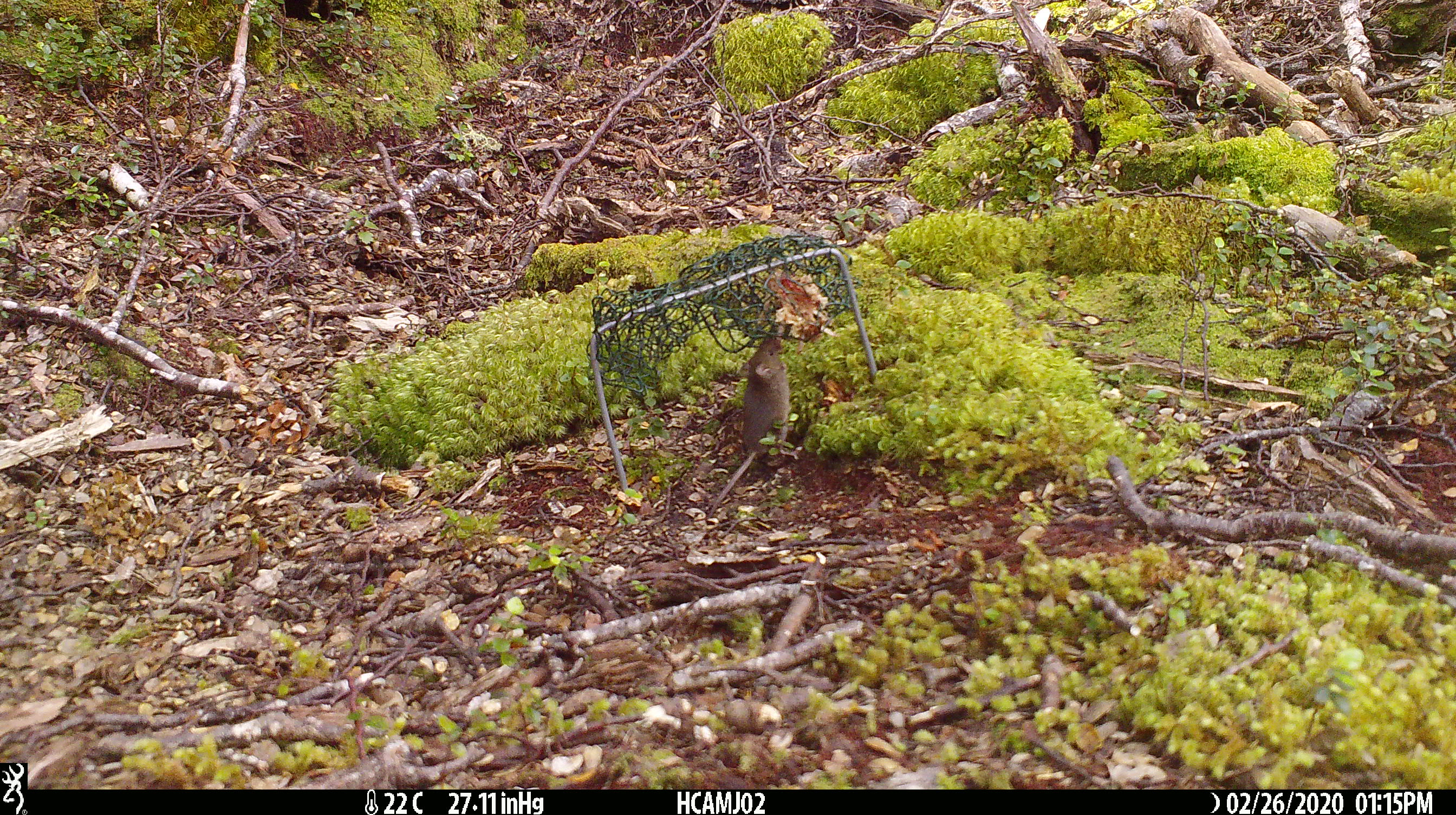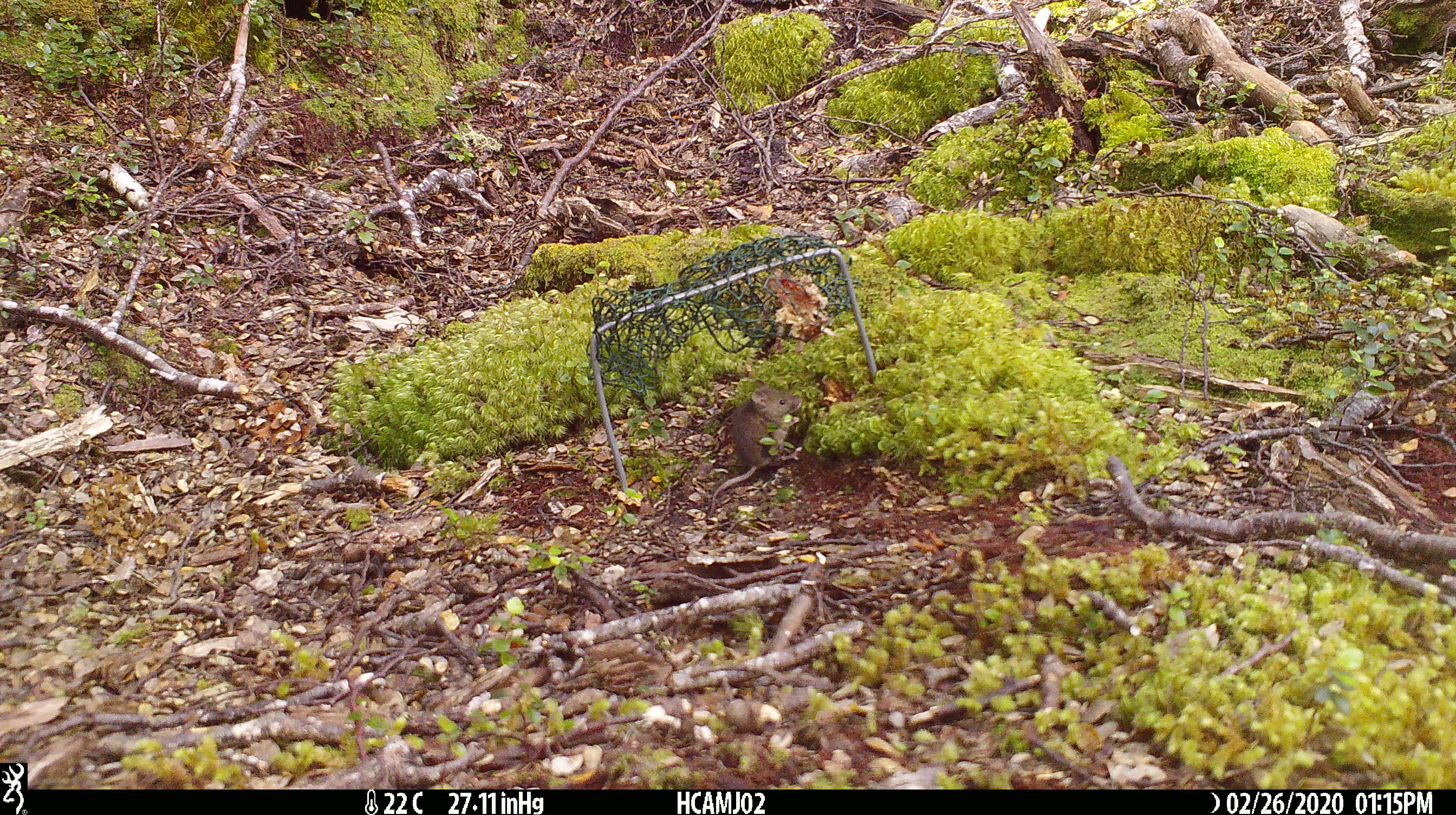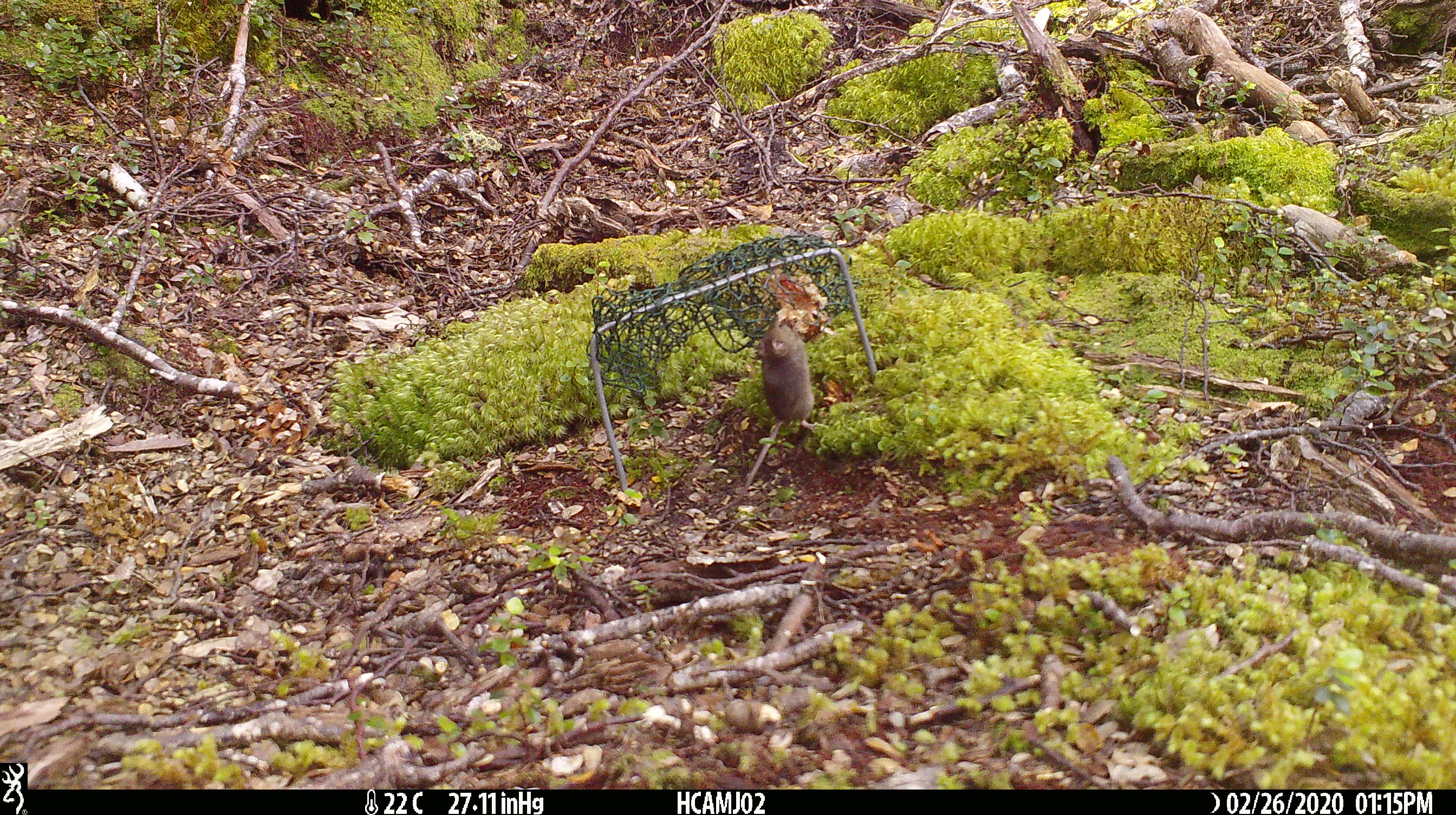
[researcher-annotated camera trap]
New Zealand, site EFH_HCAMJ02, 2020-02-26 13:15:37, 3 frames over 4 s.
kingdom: Animalia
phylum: Chordata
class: Mammalia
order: Rodentia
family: Muridae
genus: Mus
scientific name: Mus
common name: mouse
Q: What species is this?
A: Mouse (Mus).